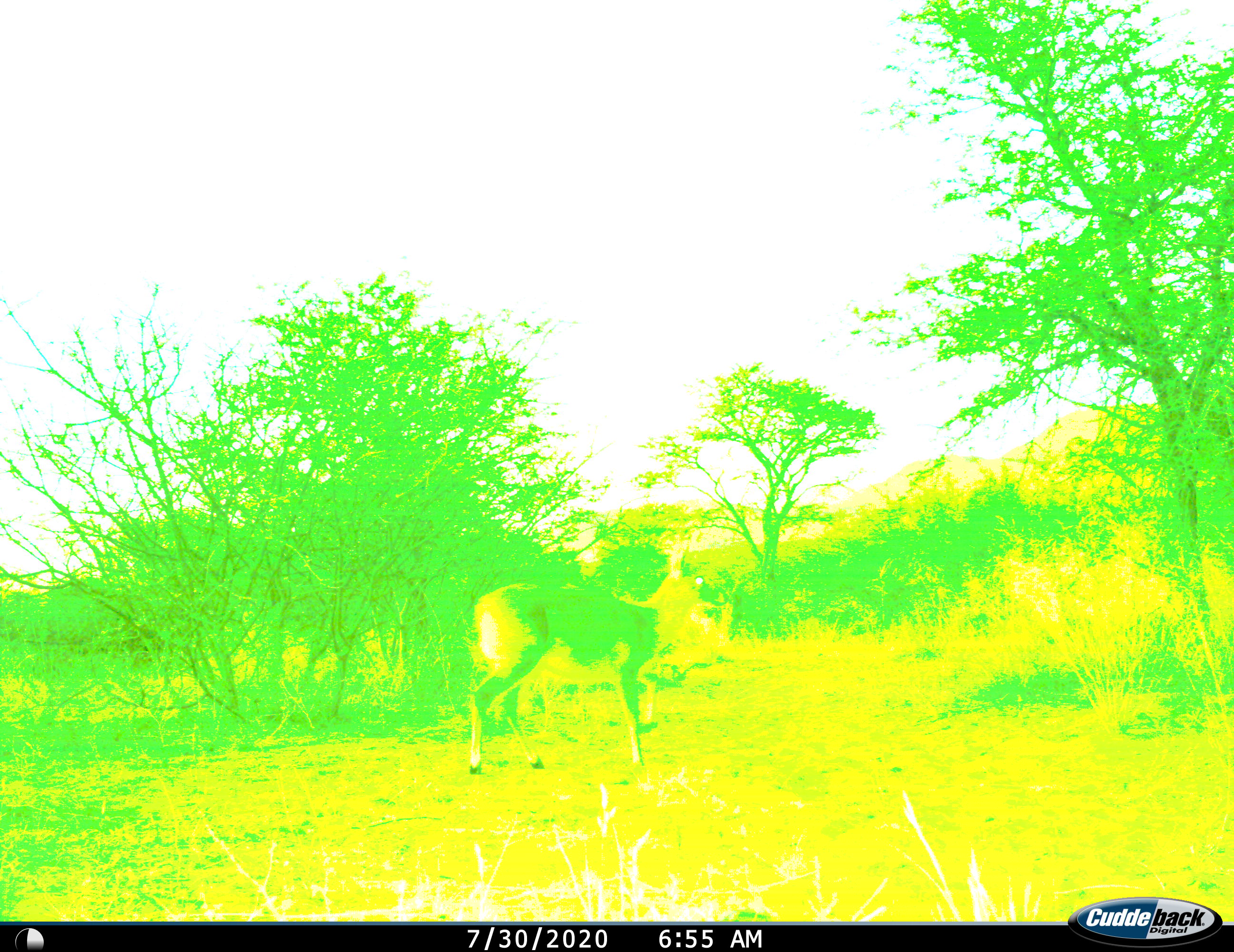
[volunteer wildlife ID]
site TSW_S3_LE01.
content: unidentified animal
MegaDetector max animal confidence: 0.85